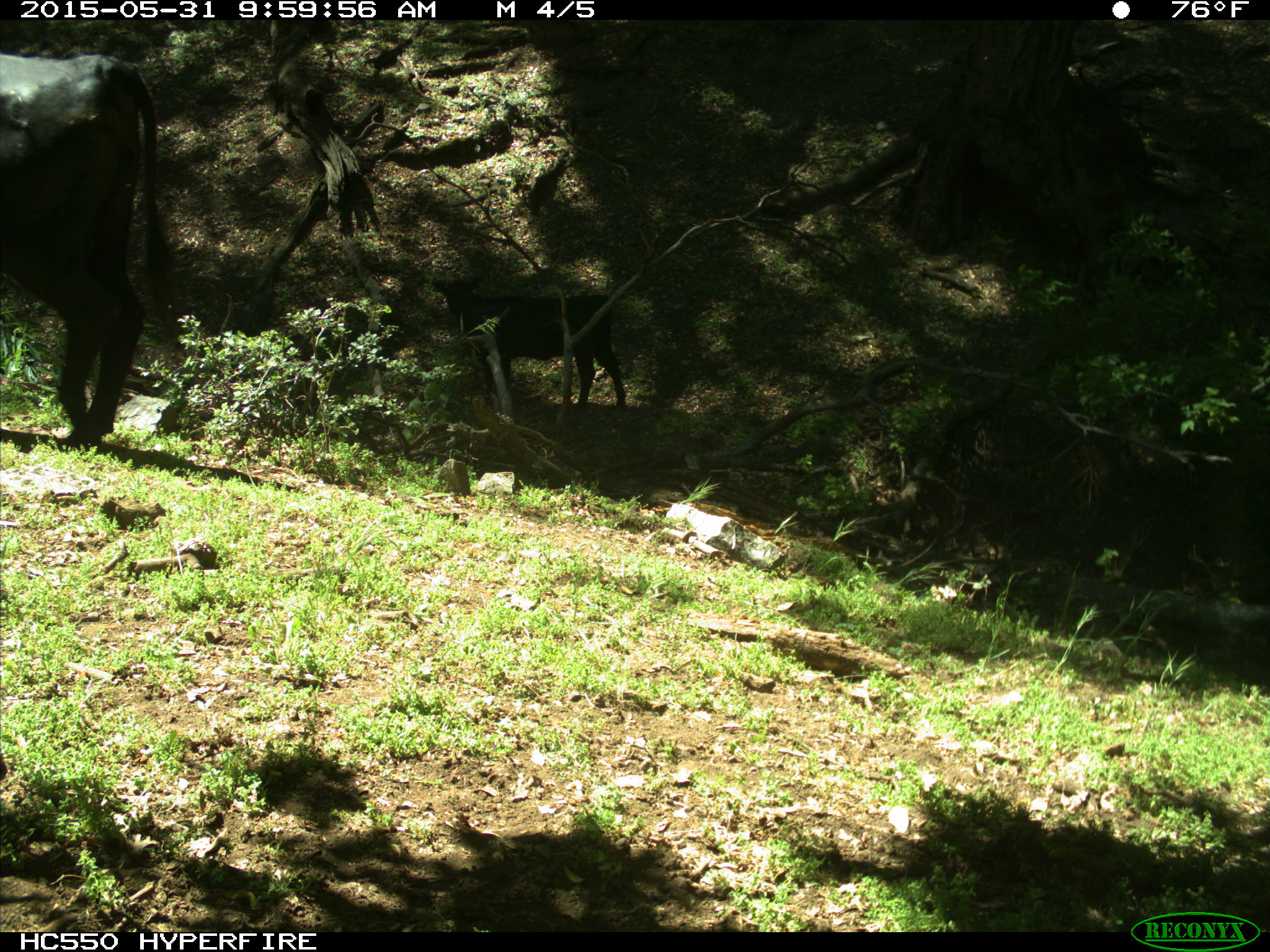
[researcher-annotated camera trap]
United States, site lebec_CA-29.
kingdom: Animalia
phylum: Chordata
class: Mammalia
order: Artiodactyla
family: Bovidae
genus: Bos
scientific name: Bos taurus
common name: domestic cow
Bos taurus (domestic cow).